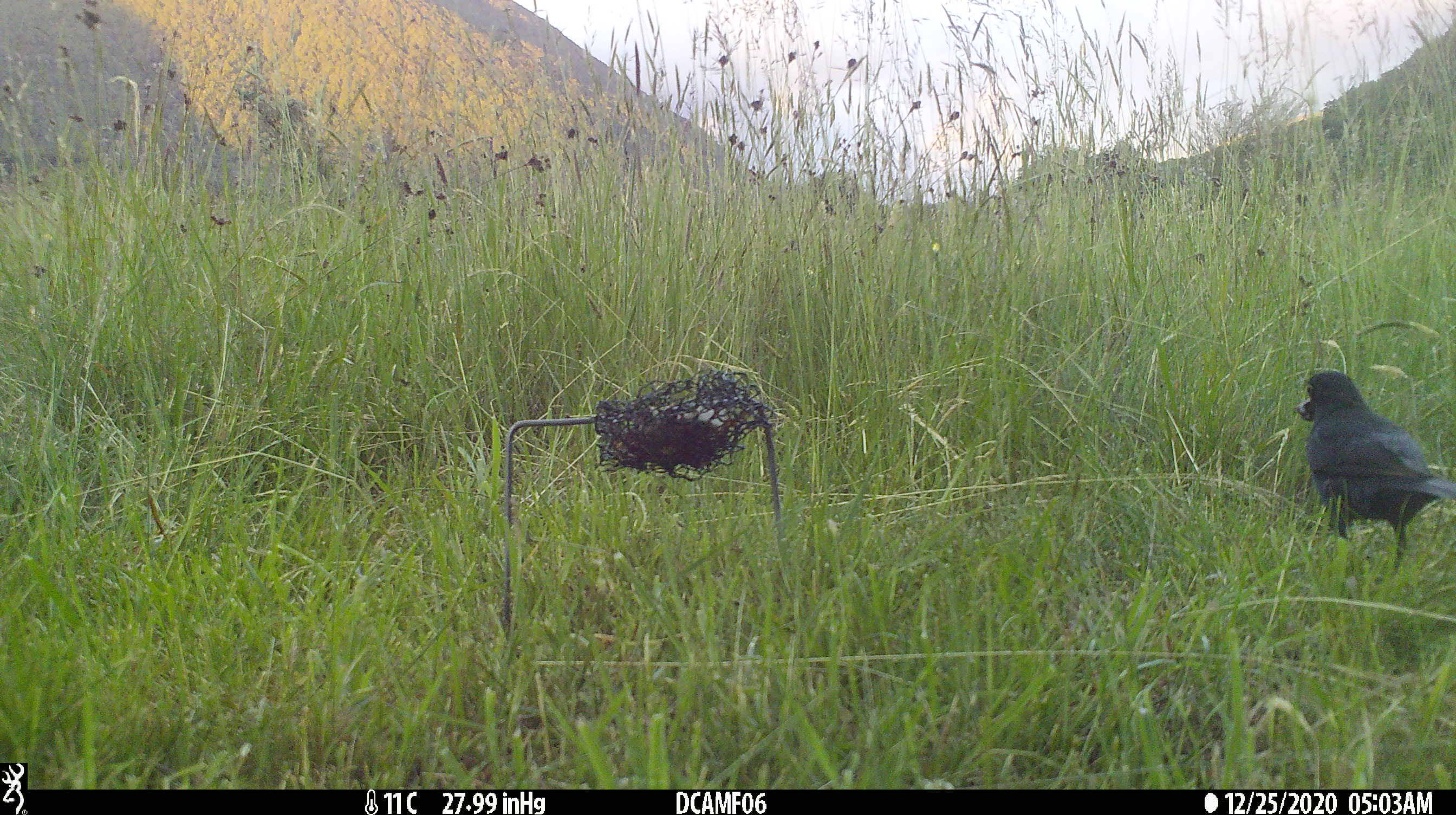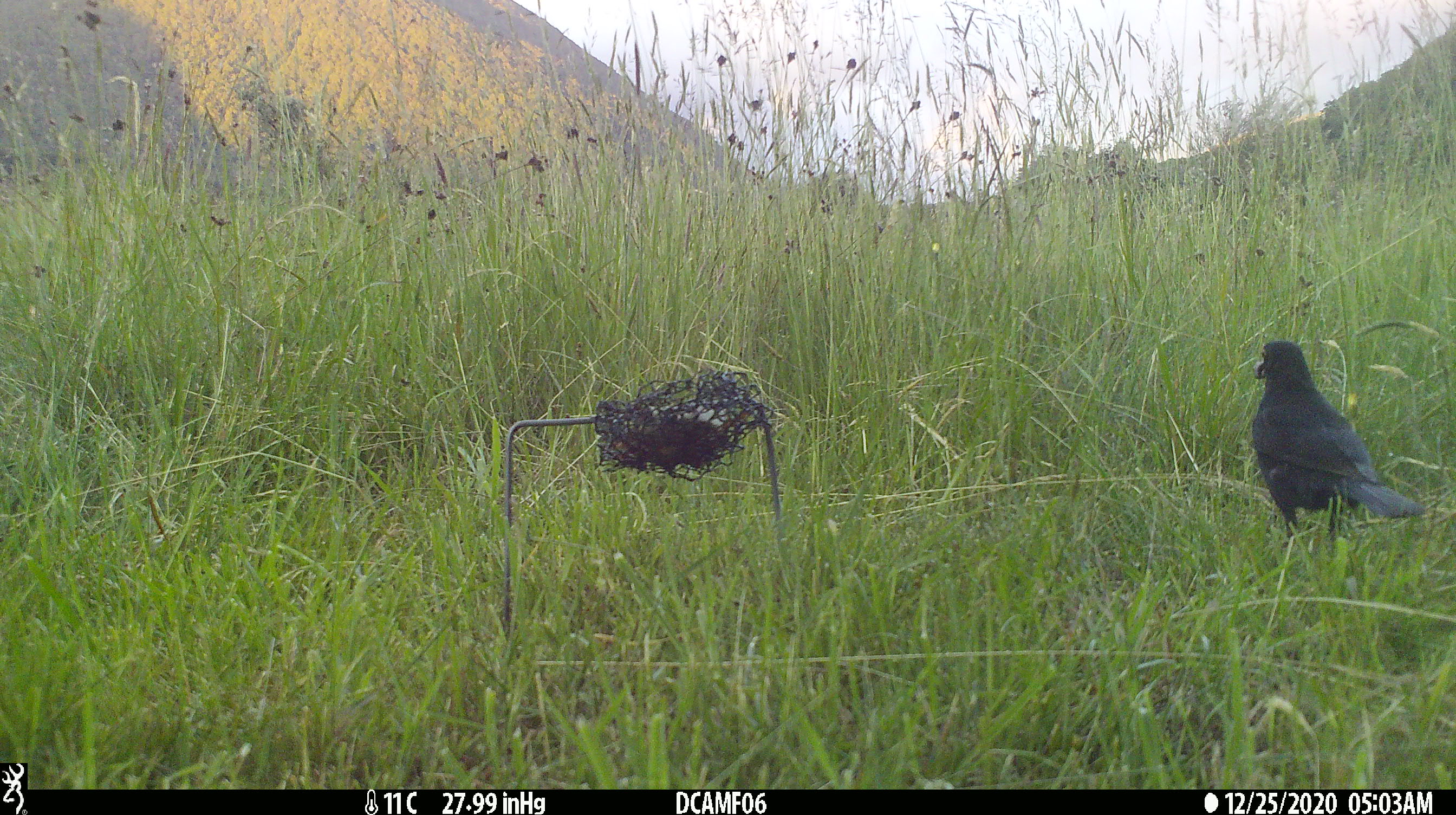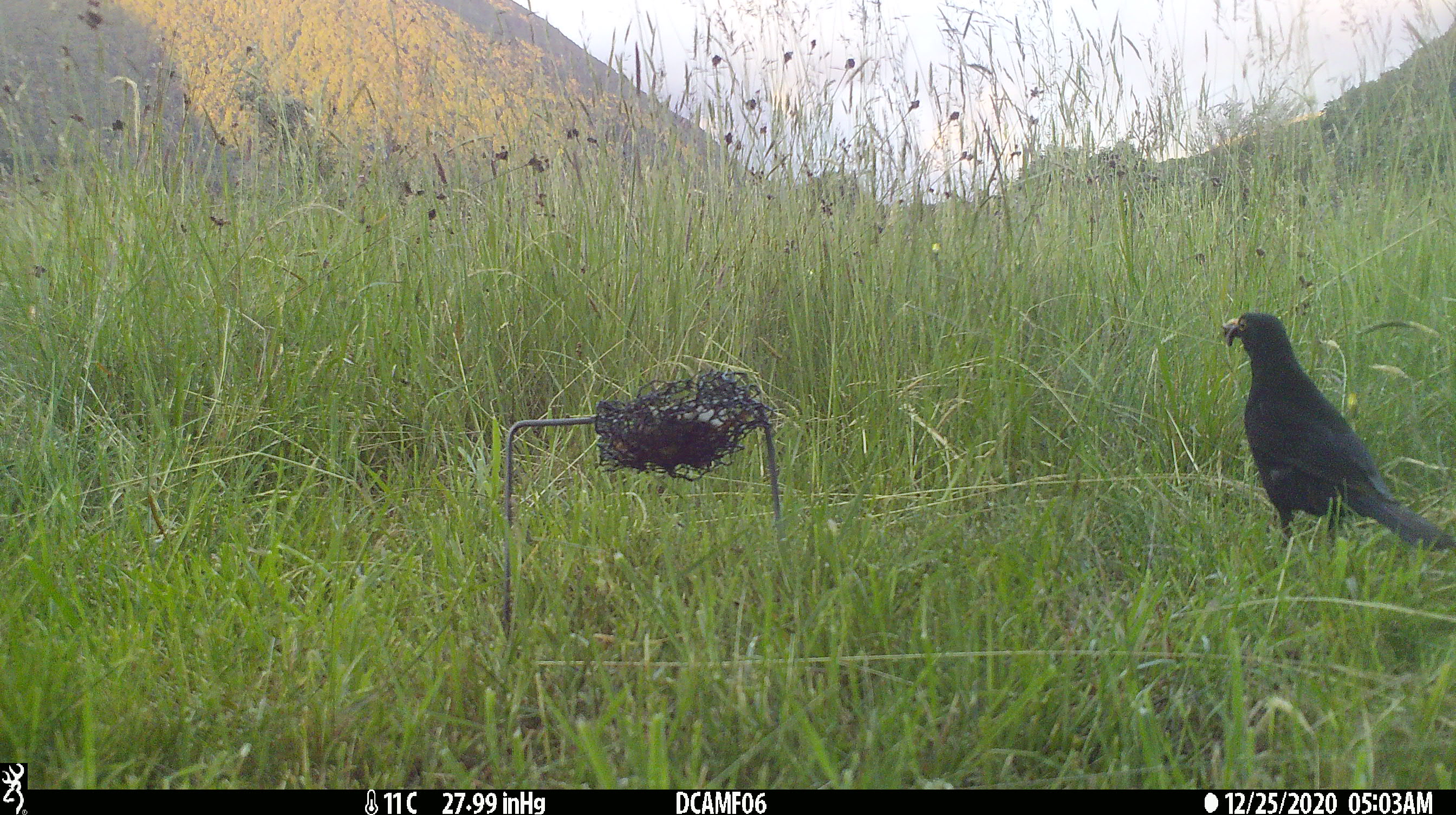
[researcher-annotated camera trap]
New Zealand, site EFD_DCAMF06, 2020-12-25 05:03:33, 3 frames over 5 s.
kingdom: Animalia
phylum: Chordata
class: Aves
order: Passeriformes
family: Turdidae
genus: Turdus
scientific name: Turdus merula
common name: eurasian blackbird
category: blackbird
Blackbird (eurasian blackbird) (Turdus merula).